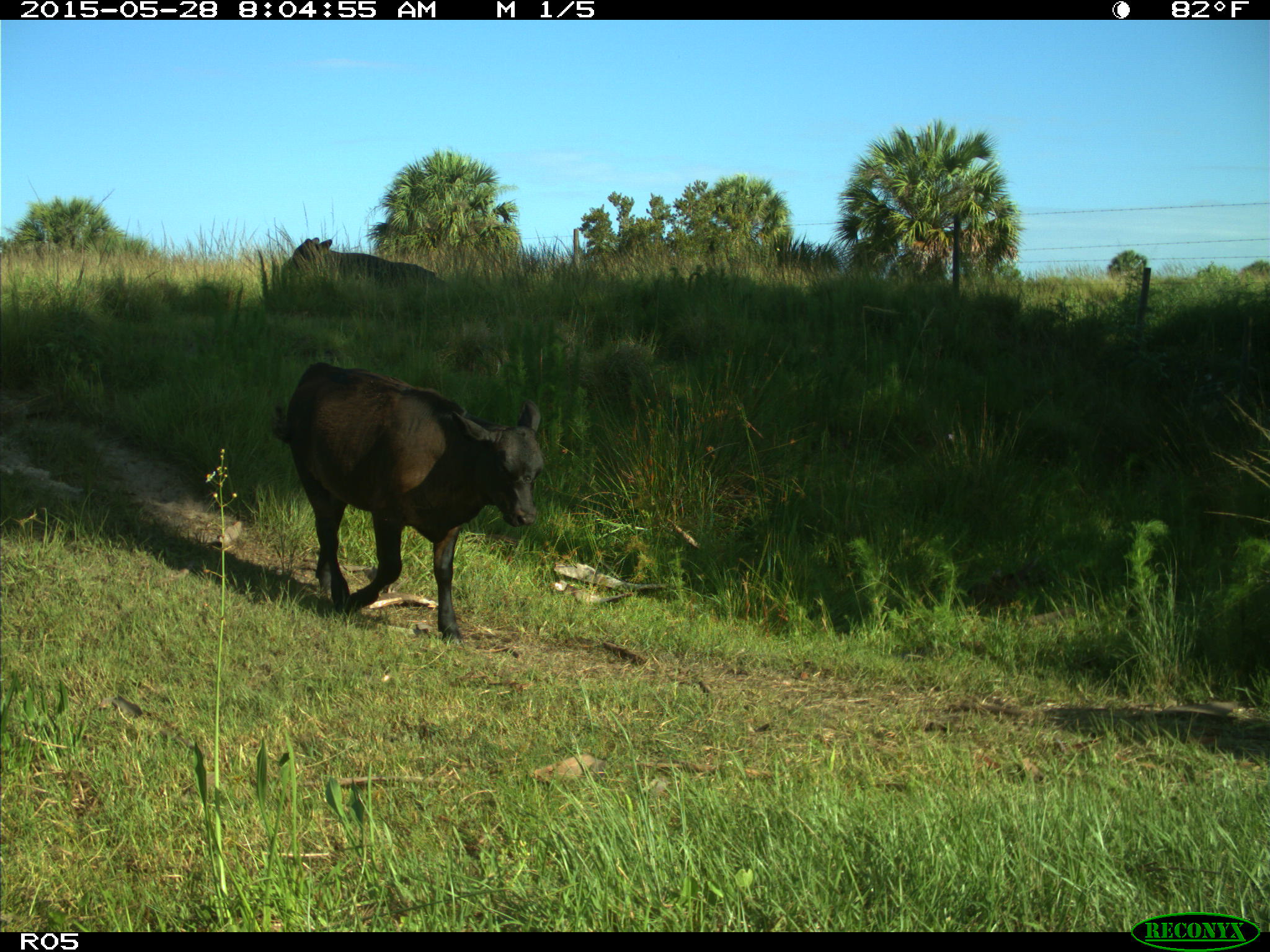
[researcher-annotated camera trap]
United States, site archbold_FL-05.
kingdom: Animalia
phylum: Chordata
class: Mammalia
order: Artiodactyla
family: Bovidae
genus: Bos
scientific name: Bos taurus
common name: domestic cow